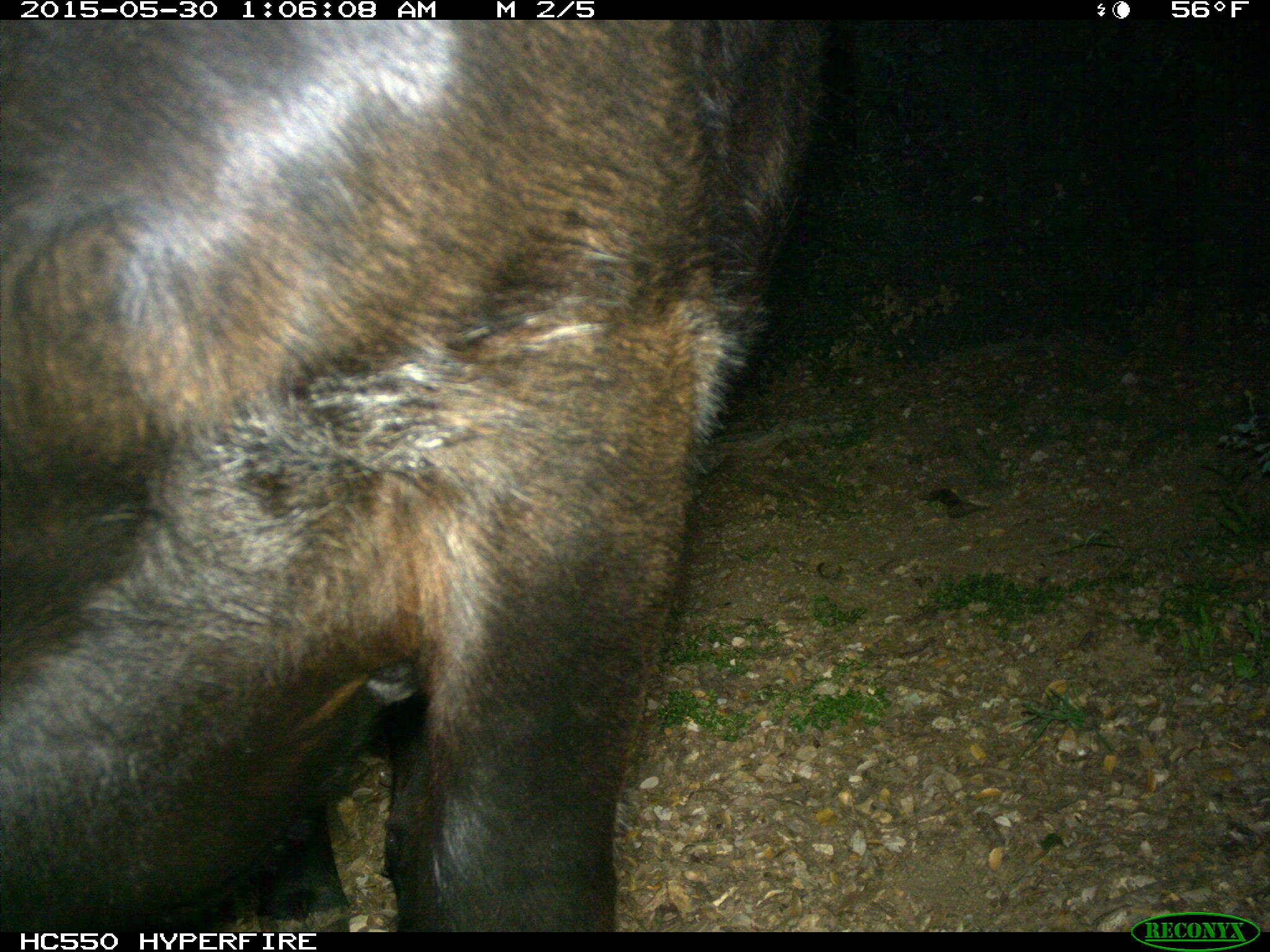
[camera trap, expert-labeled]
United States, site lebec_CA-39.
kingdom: Animalia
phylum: Chordata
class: Mammalia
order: Artiodactyla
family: Bovidae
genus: Bos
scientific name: Bos taurus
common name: domestic cow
Bos taurus (domestic cow).